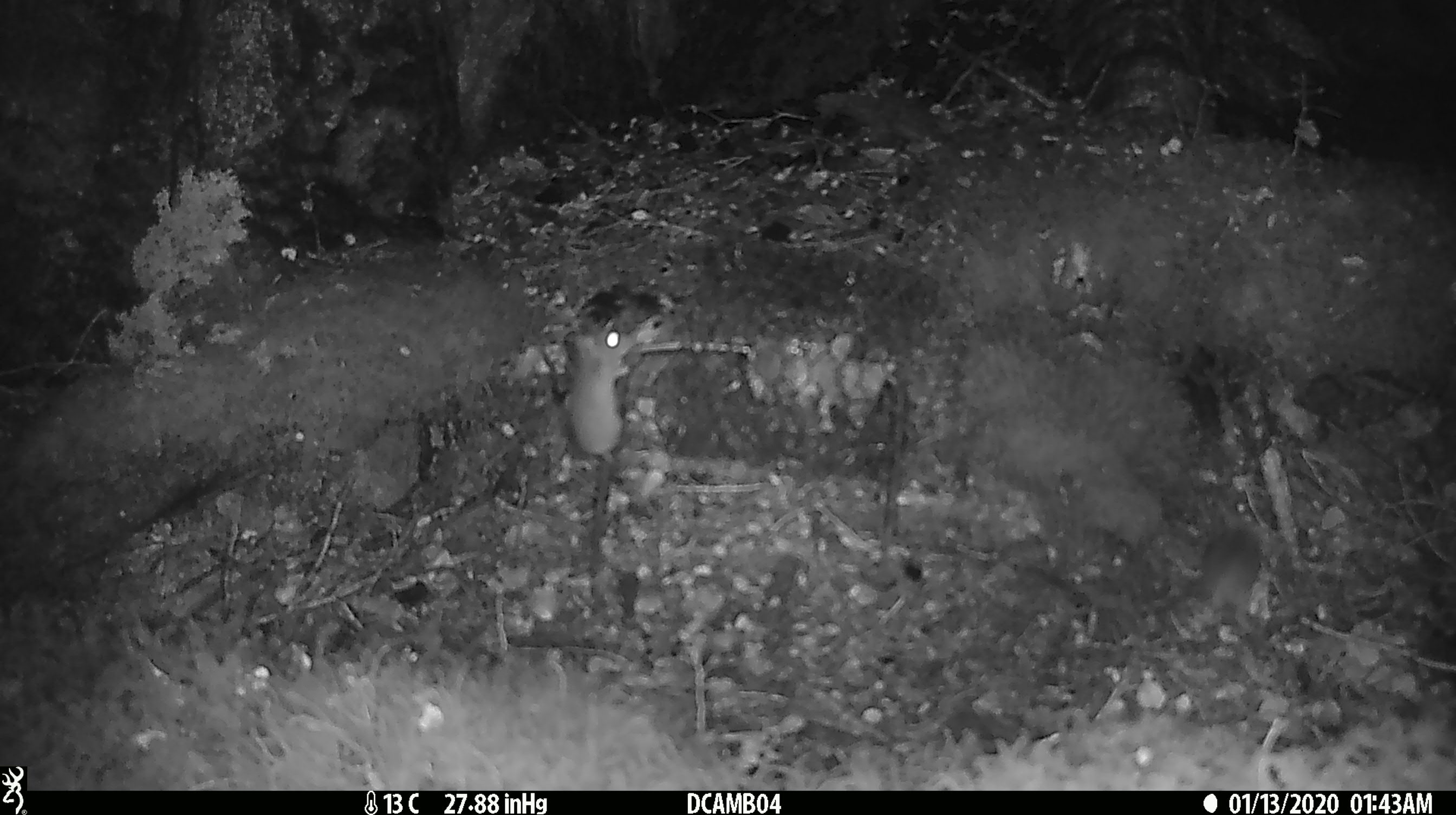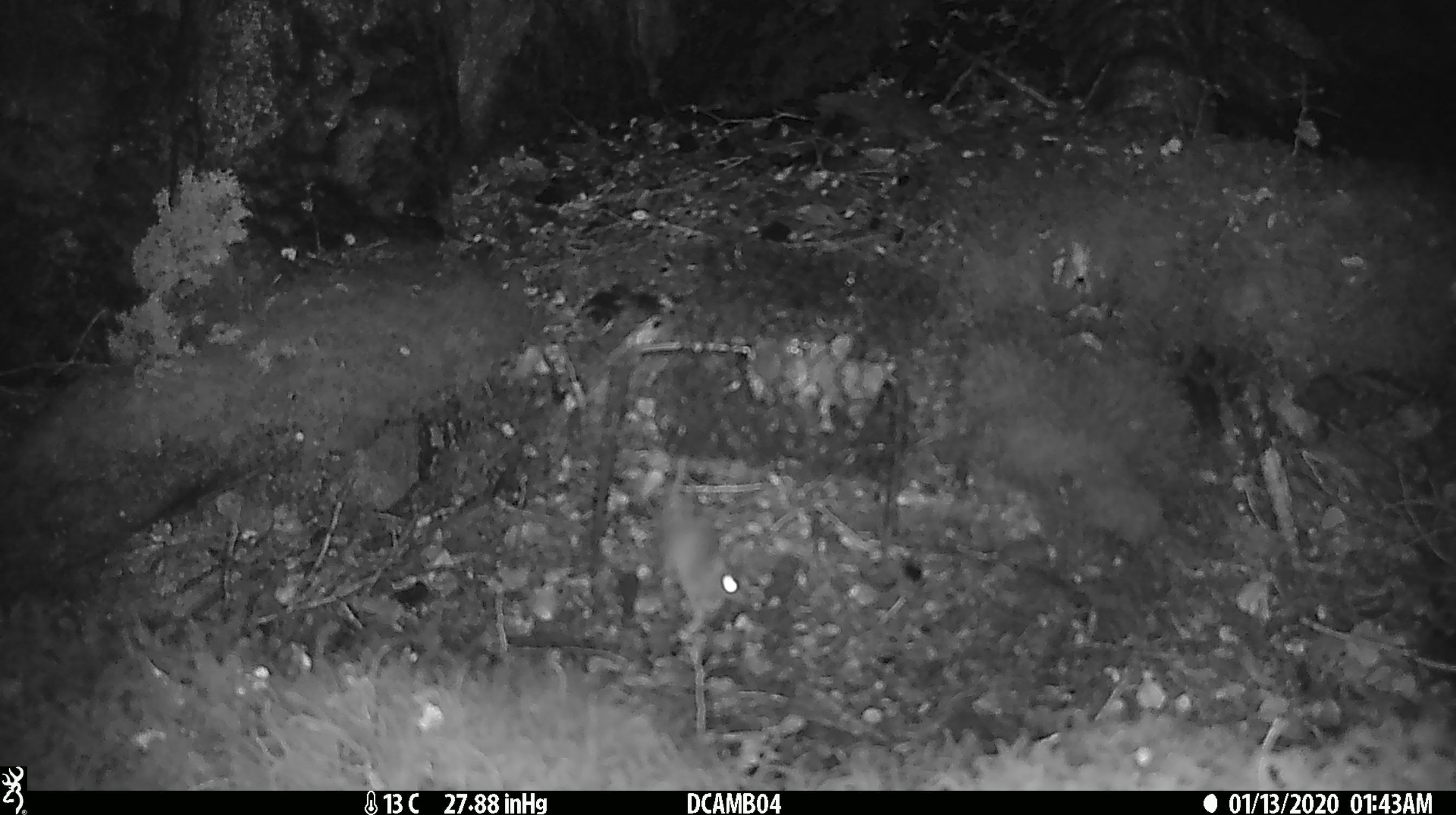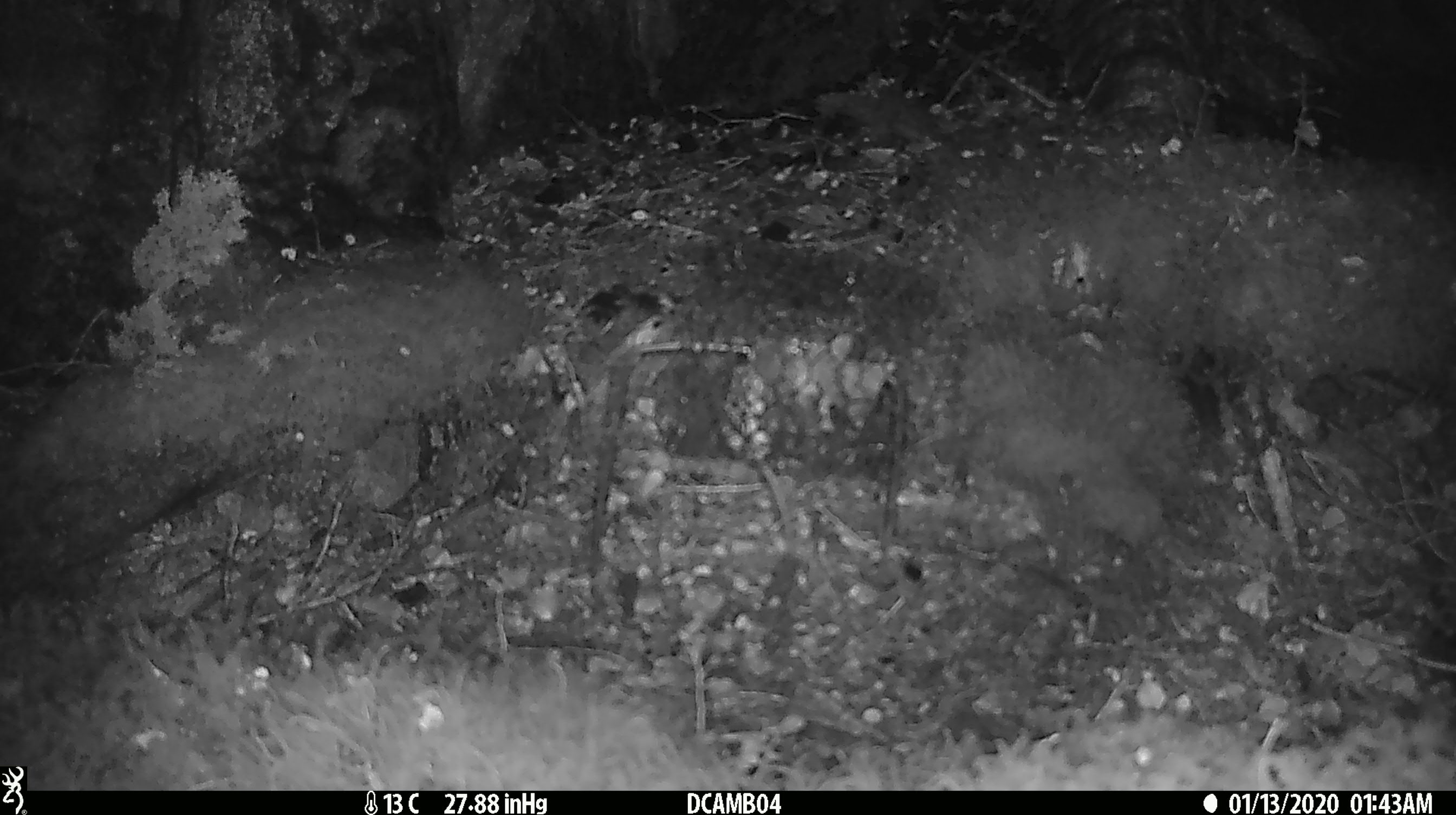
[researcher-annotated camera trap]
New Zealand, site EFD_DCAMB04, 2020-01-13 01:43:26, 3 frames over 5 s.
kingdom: Animalia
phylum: Chordata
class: Mammalia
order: Rodentia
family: Muridae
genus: Mus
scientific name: Mus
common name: mouse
Mouse (Mus).